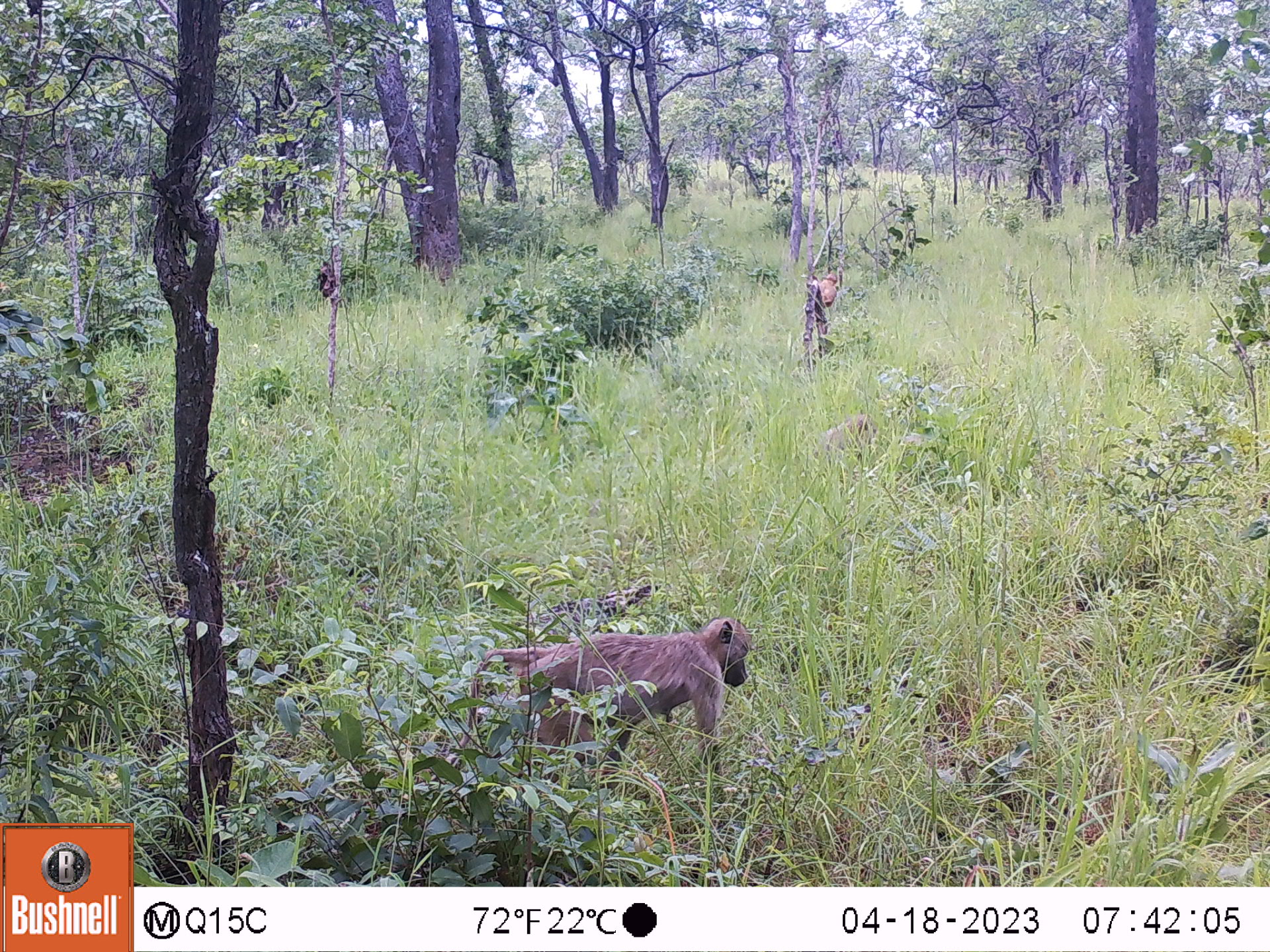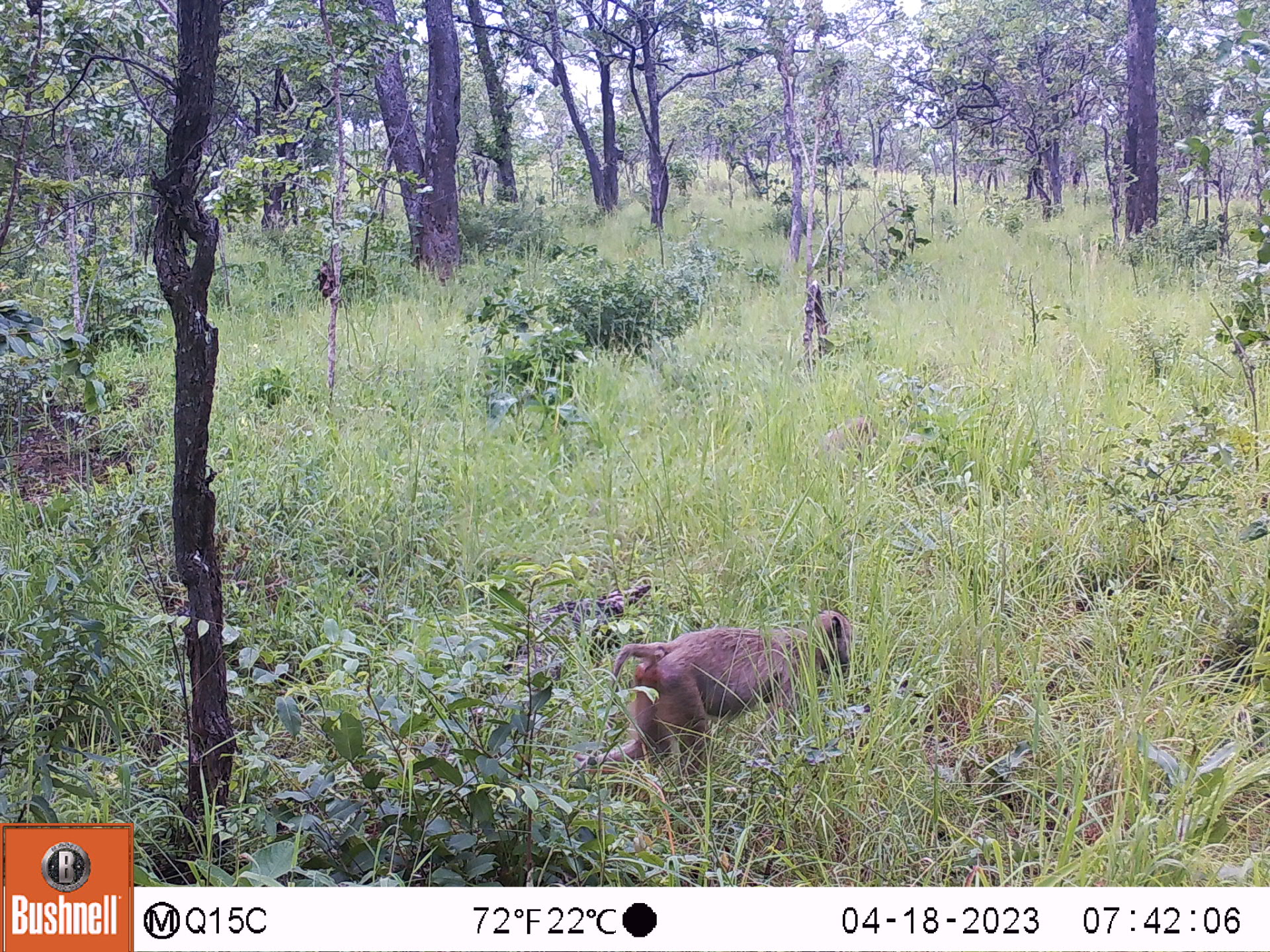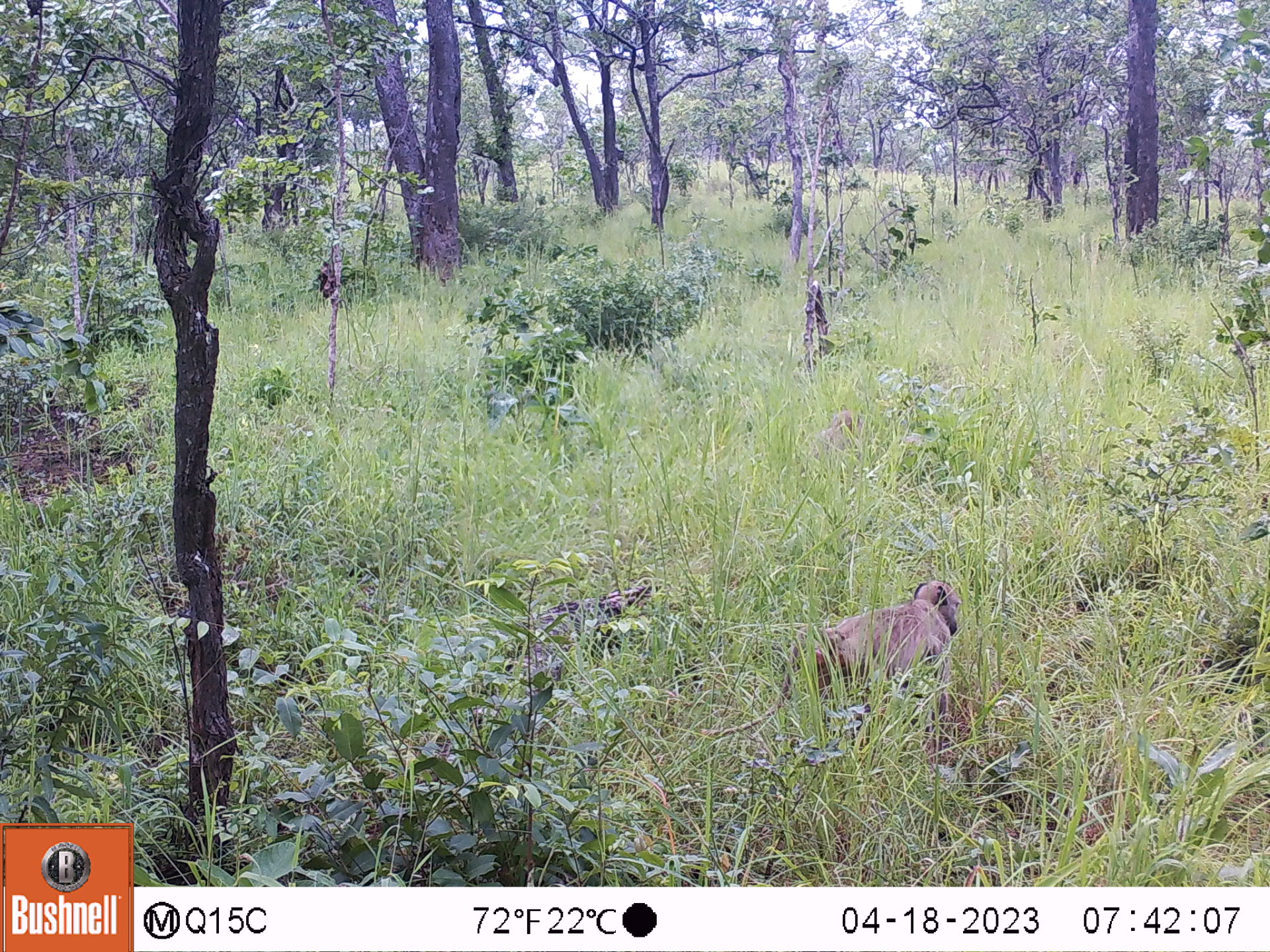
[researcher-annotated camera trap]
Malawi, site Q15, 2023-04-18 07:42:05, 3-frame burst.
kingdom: Animalia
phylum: Chordata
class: Mammalia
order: Primates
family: Cercopithecidae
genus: Papio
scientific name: Papio cynocephalus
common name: yellow baboon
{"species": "yellow baboon (Papio cynocephalus)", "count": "3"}